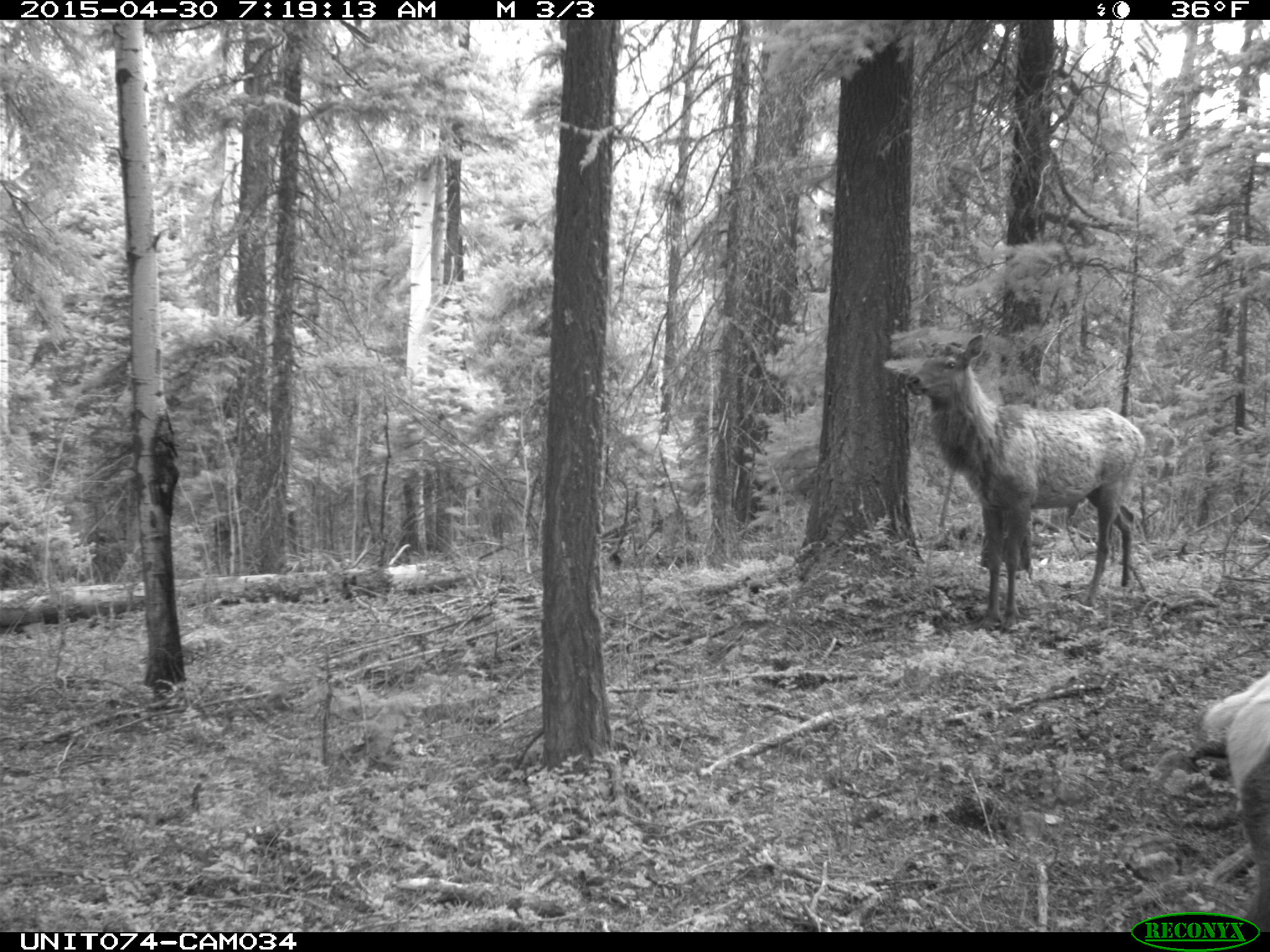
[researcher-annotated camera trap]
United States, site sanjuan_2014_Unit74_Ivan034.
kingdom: Animalia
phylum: Chordata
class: Mammalia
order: Artiodactyla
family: Cervidae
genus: Cervus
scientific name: Cervus elaphus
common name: red deer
Cervus elaphus (red deer).